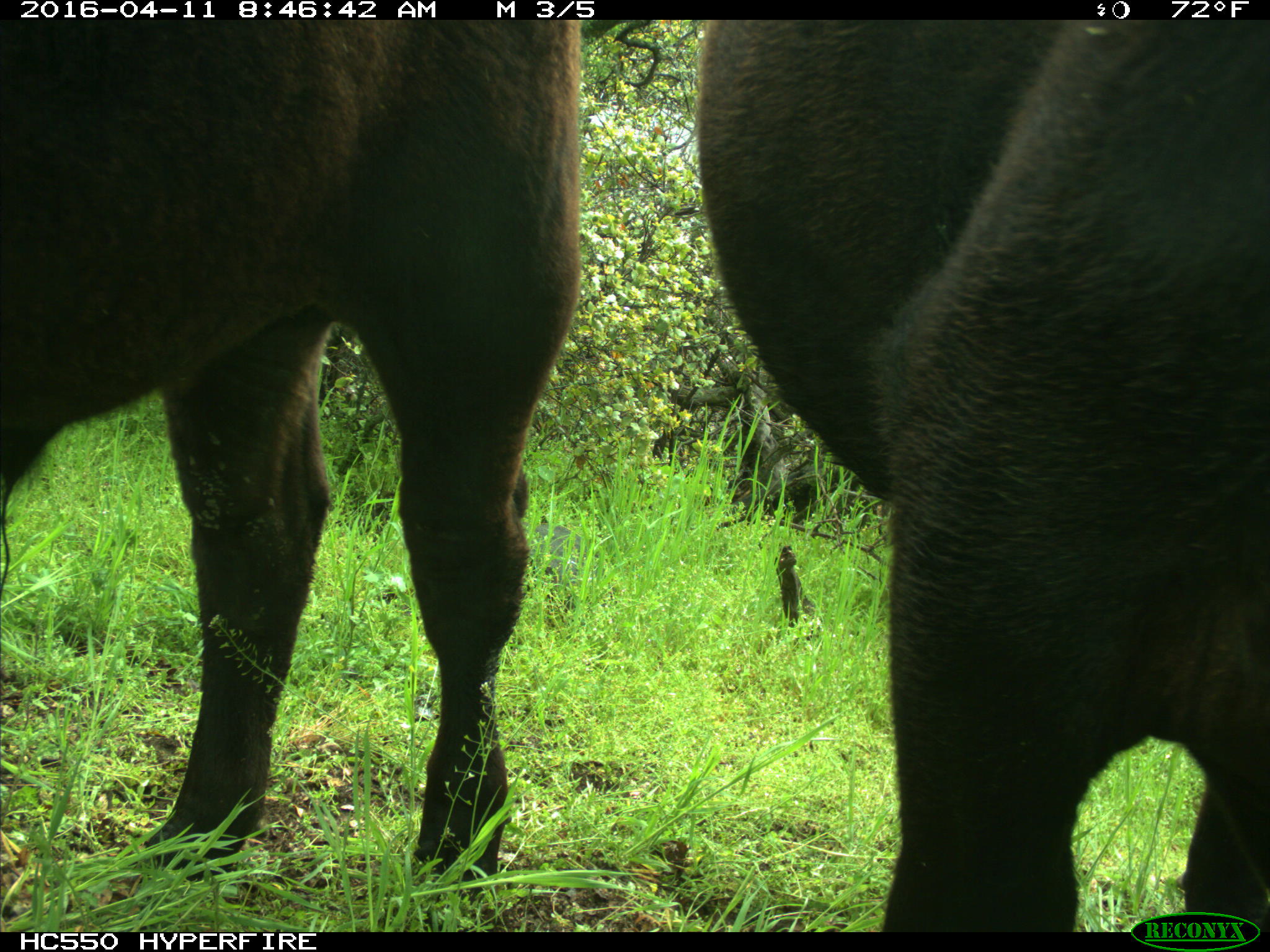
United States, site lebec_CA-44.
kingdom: Animalia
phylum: Chordata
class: Mammalia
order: Artiodactyla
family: Bovidae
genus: Bos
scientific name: Bos taurus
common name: domestic cow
Bos taurus (domestic cow).